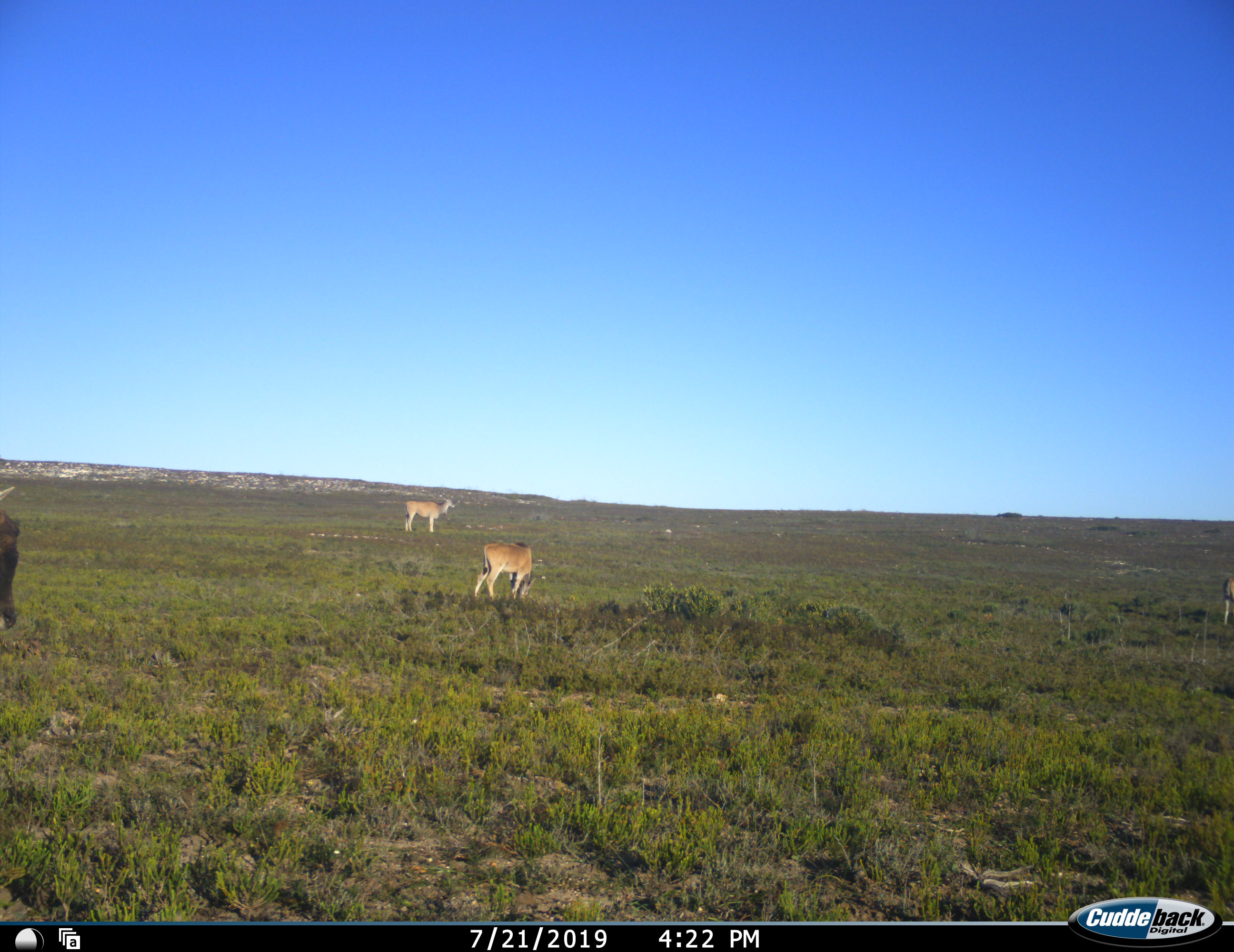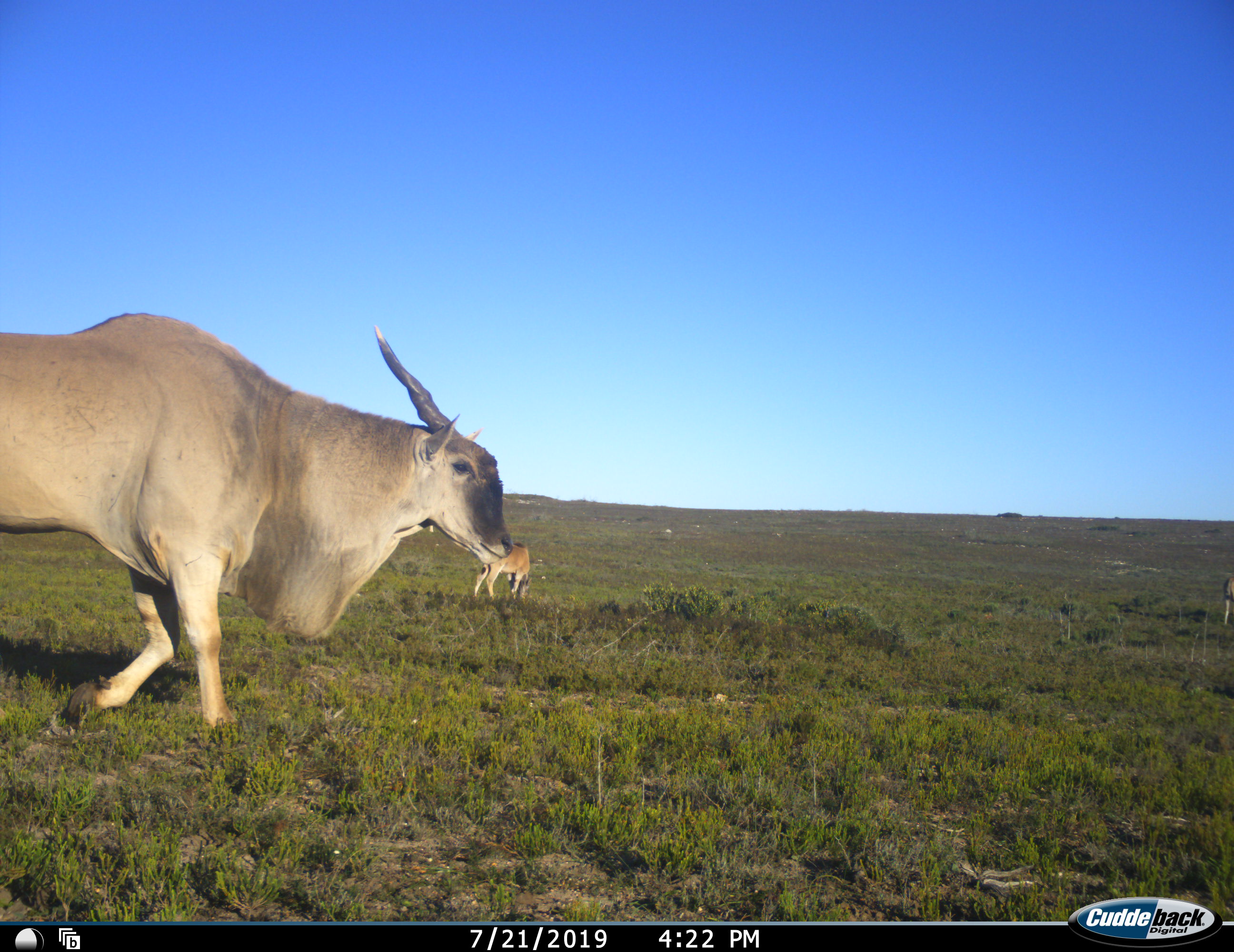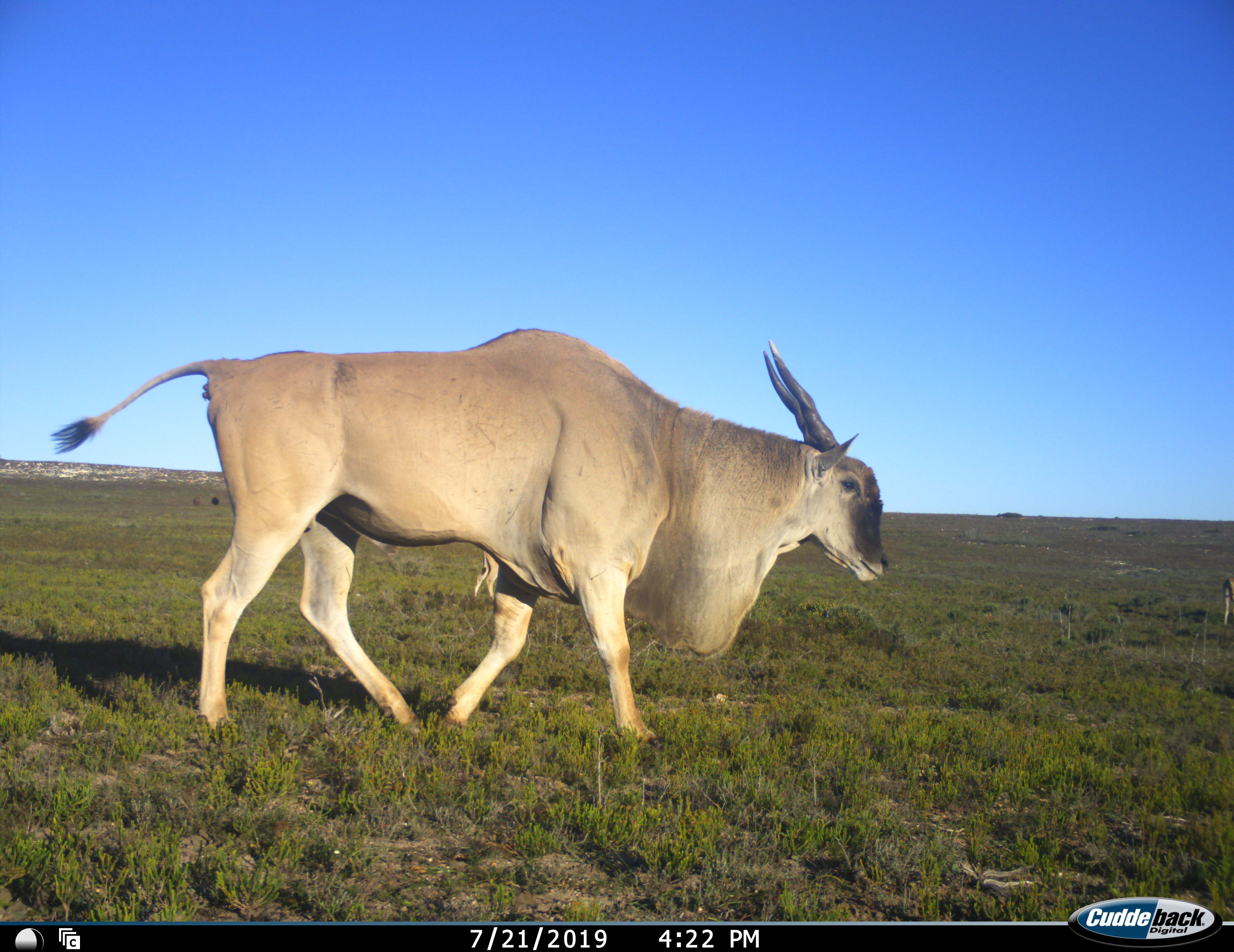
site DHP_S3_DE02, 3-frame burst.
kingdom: Animalia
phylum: Chordata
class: Mammalia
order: Artiodactyla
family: Bovidae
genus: Tragelaphus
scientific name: Tragelaphus oryx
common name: eland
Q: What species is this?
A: Eland (Tragelaphus oryx).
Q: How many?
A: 3.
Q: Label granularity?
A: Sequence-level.